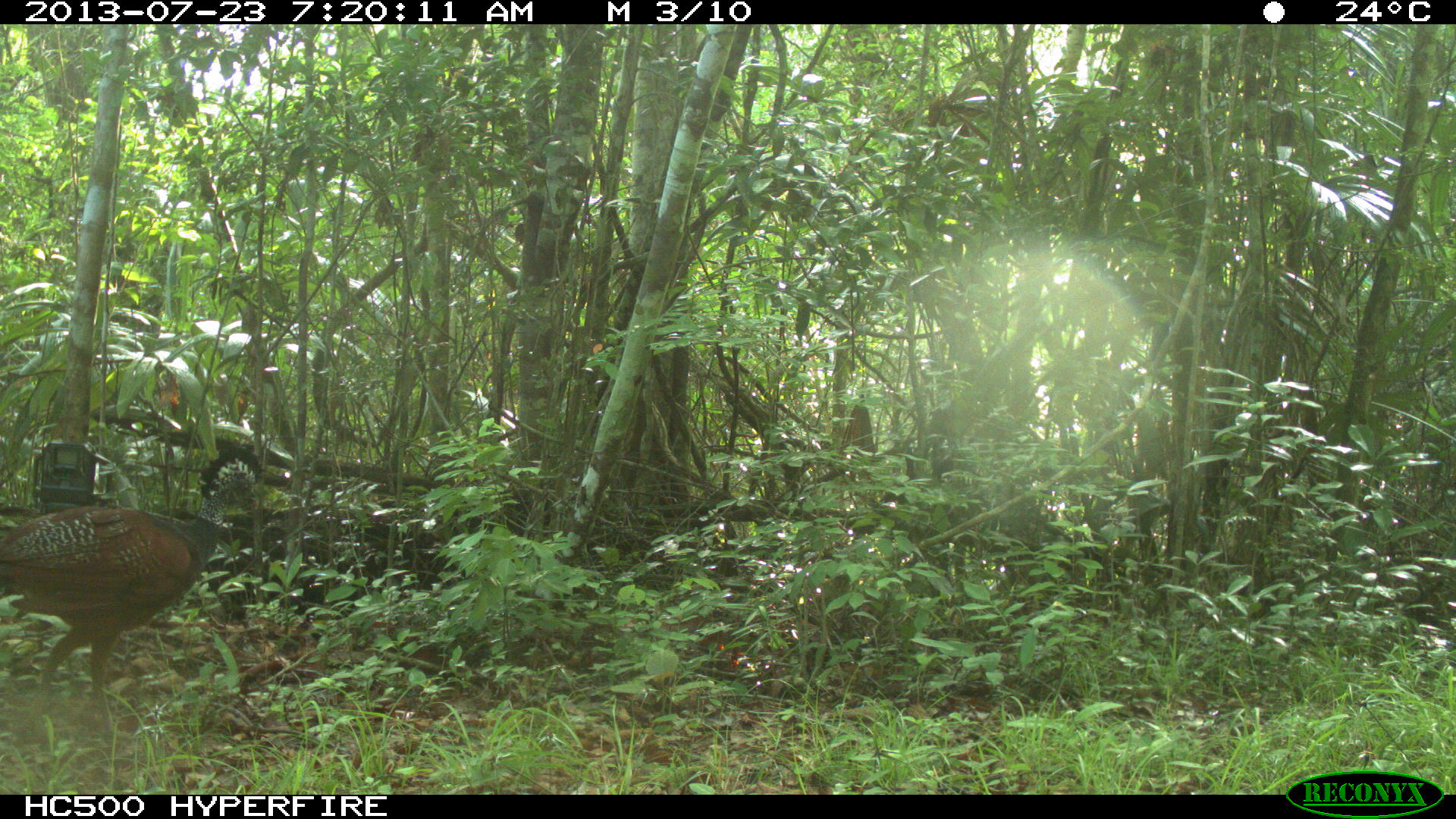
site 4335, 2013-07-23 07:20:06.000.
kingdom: Animalia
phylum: Chordata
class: Aves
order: Galliformes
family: Cracidae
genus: Crax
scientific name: Crax rubra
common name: great curassow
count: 1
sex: female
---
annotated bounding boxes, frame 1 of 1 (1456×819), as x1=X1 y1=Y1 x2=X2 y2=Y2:
crax rubra: x1=0 y1=443 x2=265 y2=746